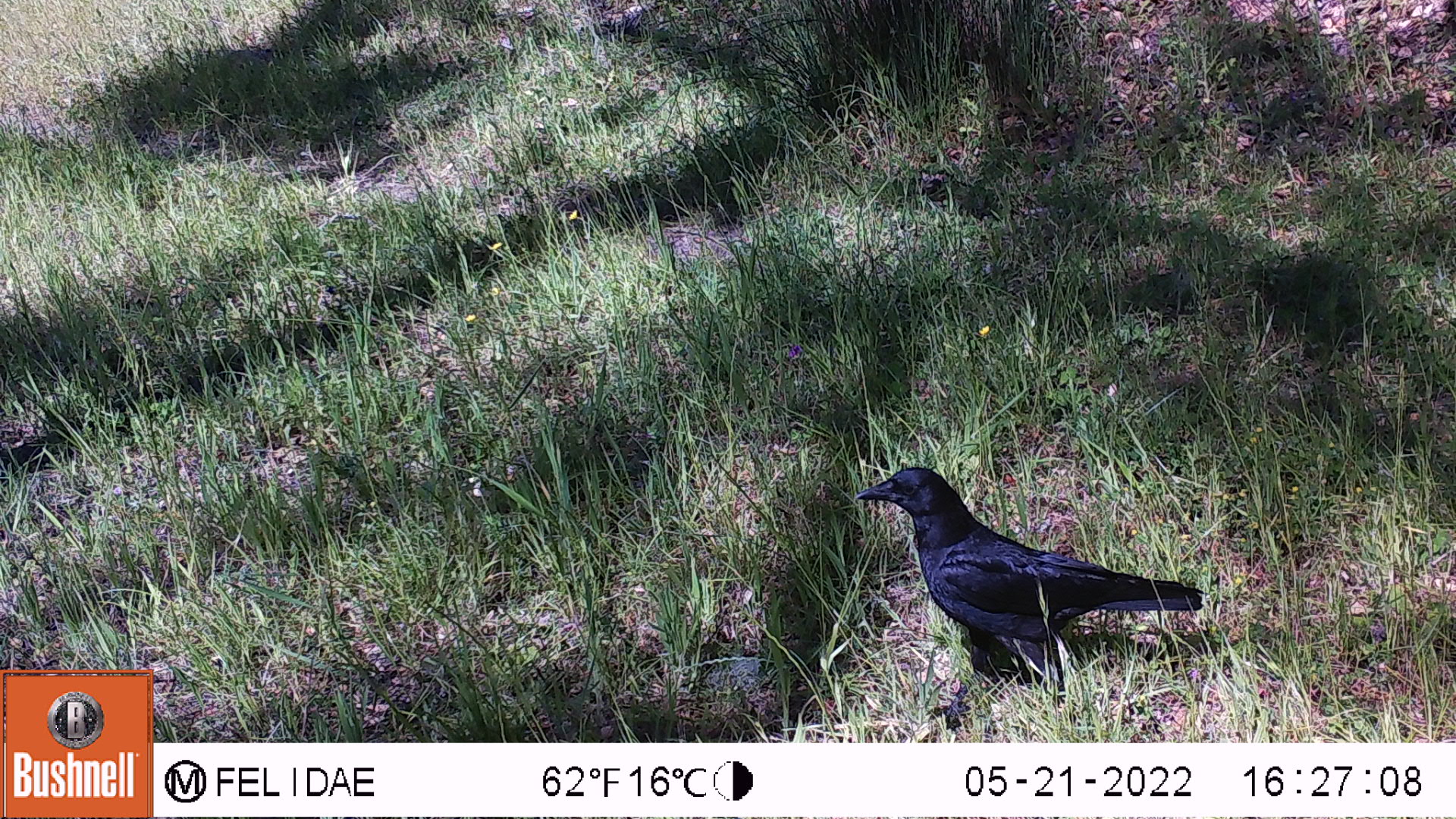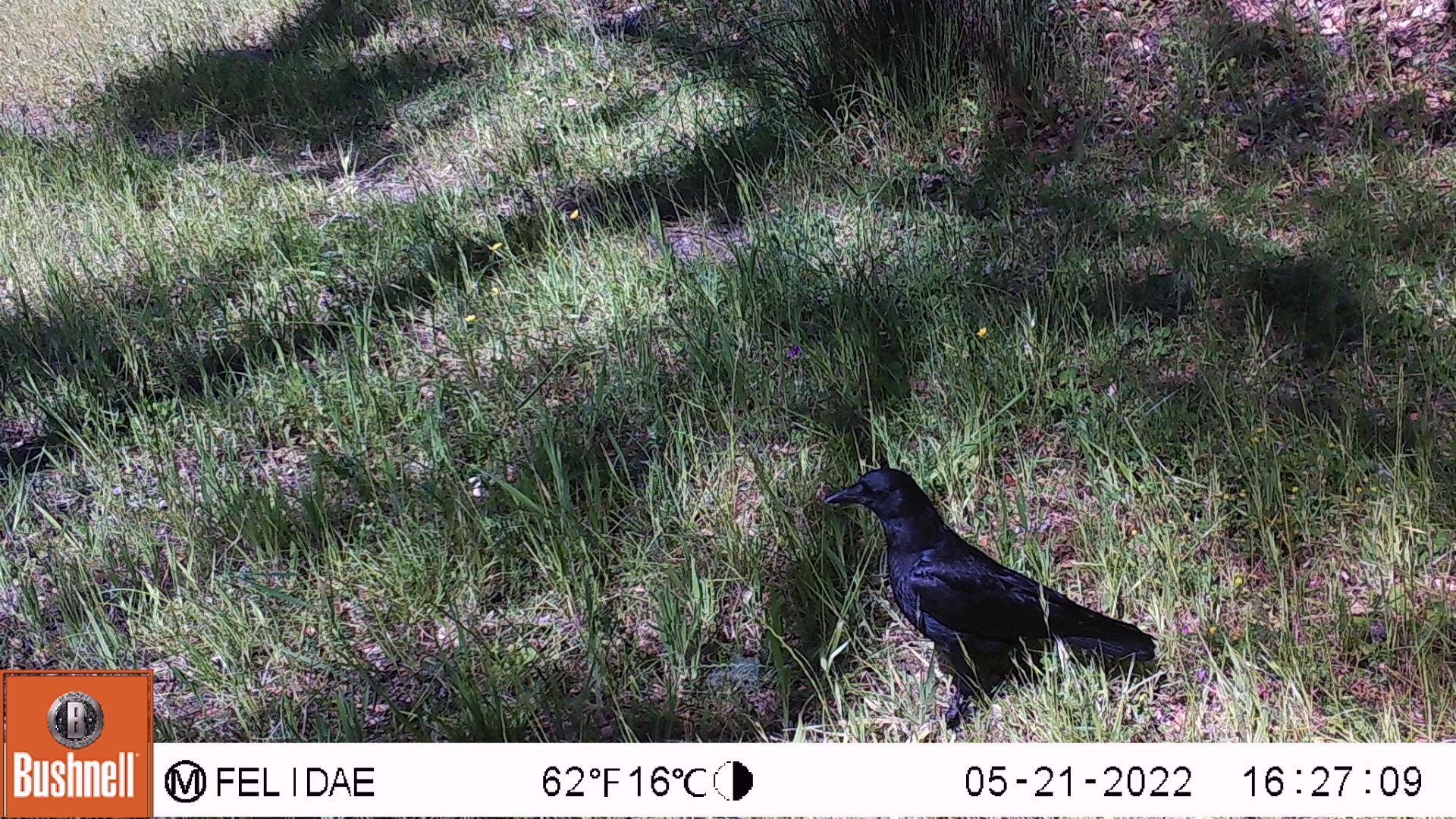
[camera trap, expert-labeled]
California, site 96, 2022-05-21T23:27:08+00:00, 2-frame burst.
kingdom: Animalia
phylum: Chordata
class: Aves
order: Passeriformes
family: Corvidae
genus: Corvus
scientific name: Corvus brachyrhynchos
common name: american crow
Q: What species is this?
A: American crow (Corvus brachyrhynchos).